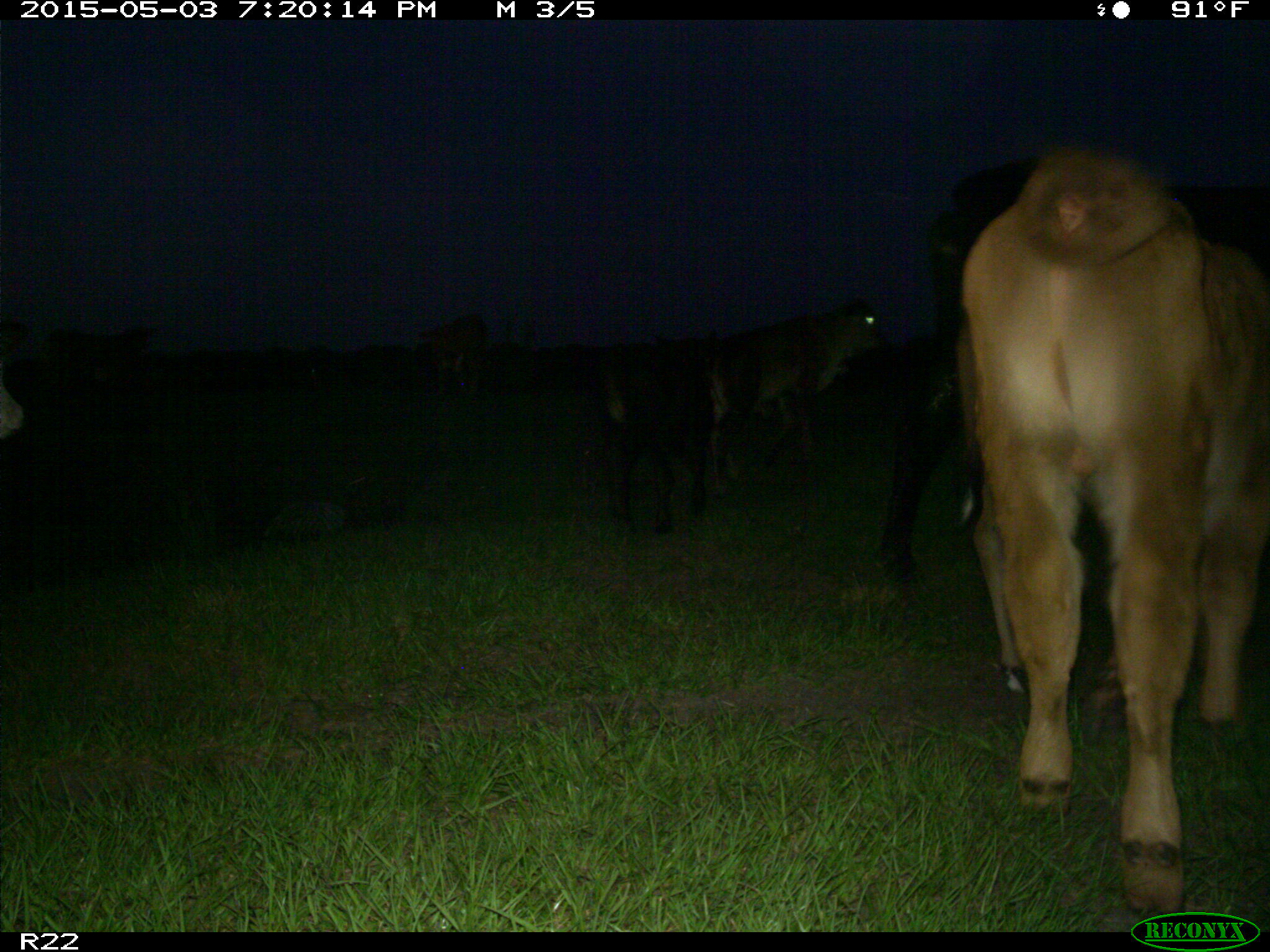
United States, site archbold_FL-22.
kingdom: Animalia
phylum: Chordata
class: Mammalia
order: Artiodactyla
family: Bovidae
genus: Bos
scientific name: Bos taurus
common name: domestic cow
Bos taurus (domestic cow).